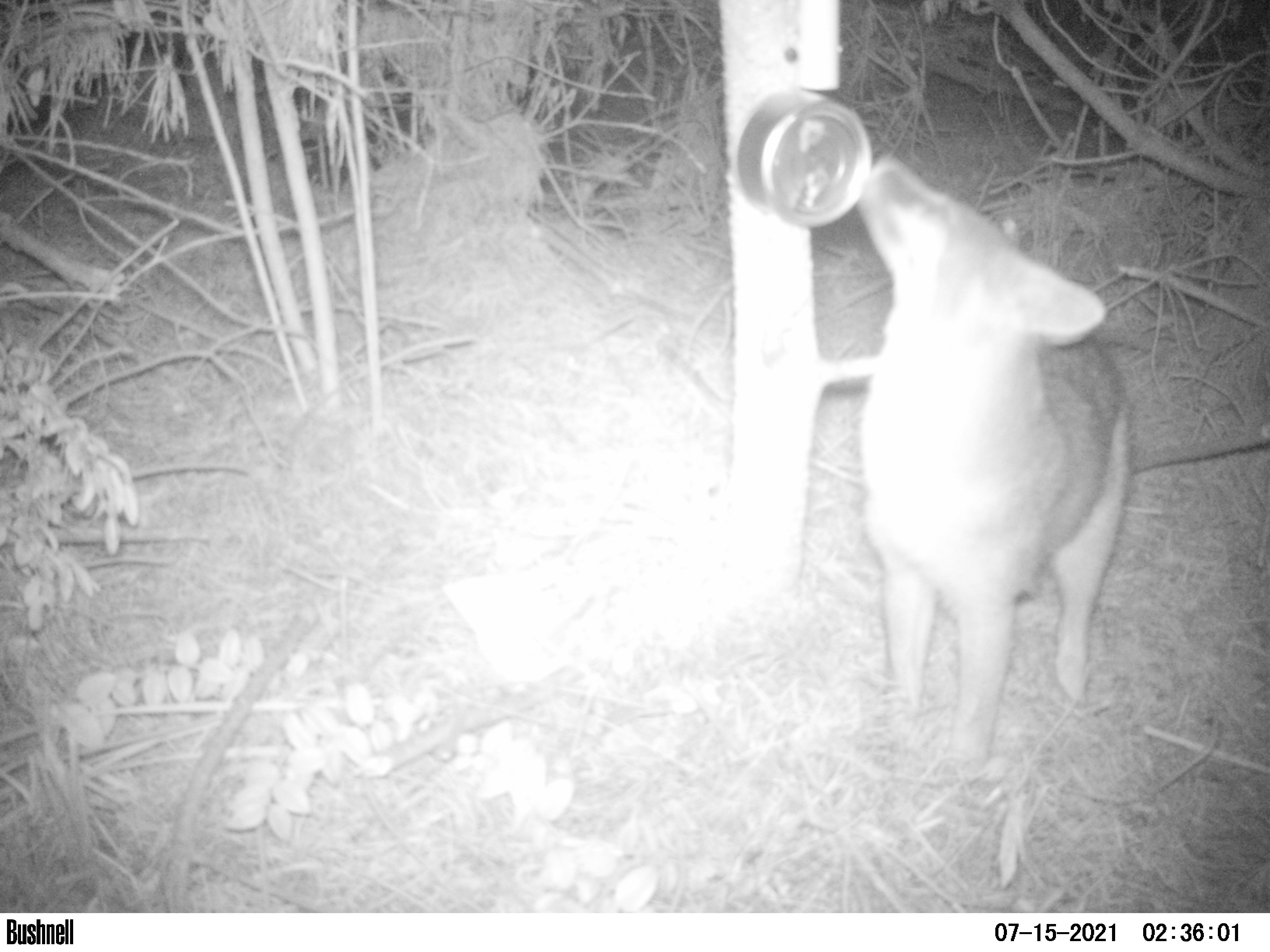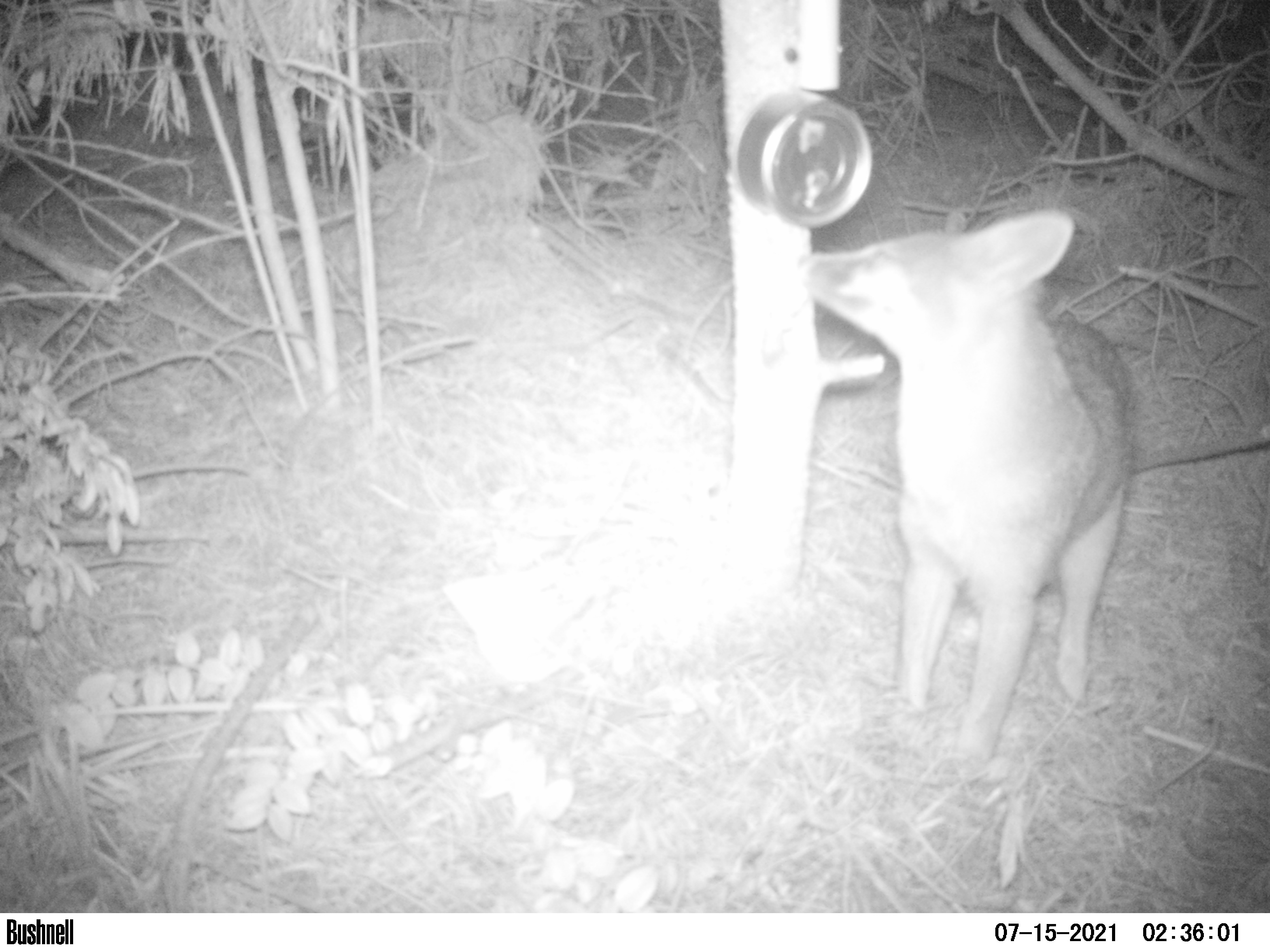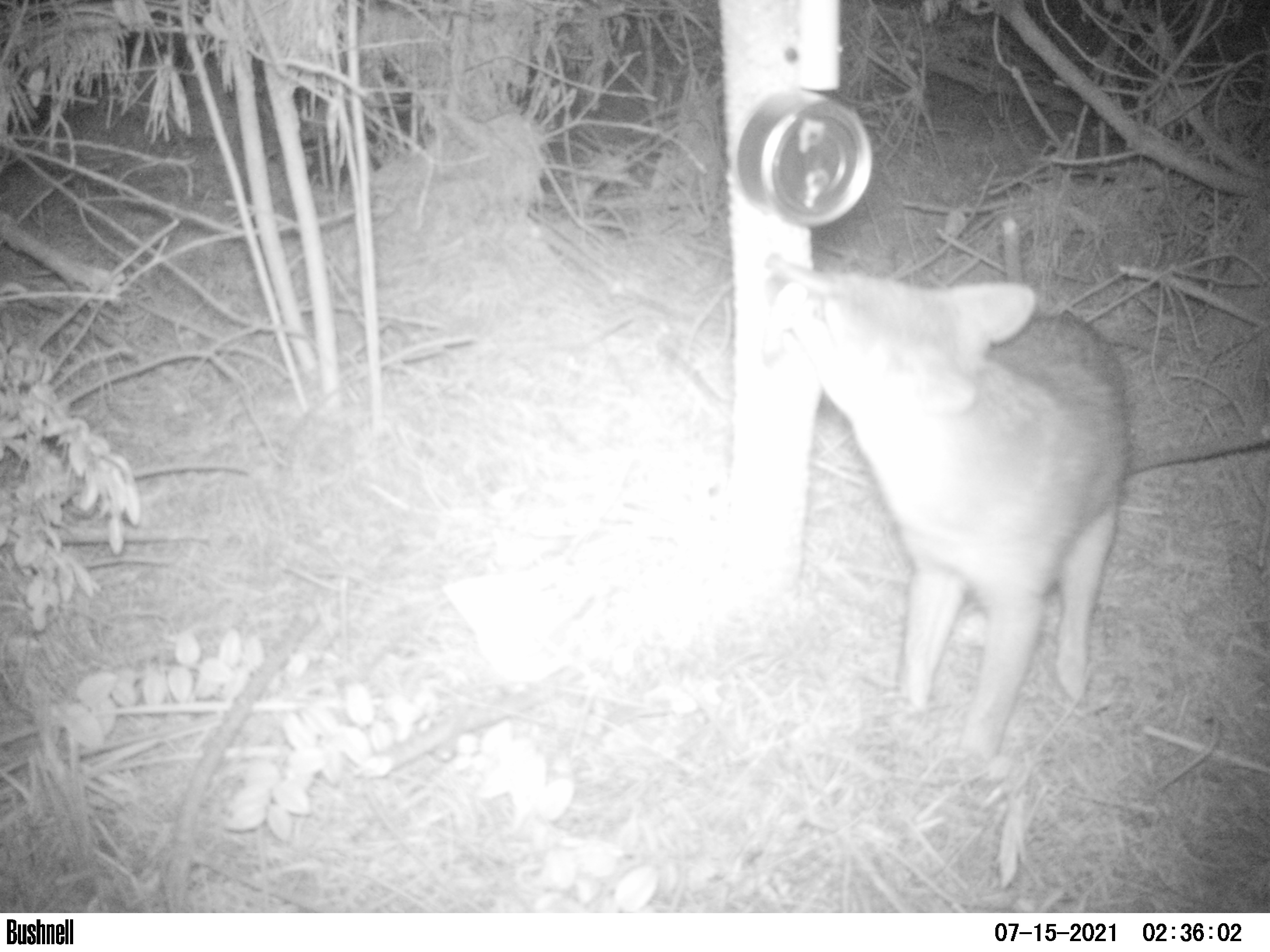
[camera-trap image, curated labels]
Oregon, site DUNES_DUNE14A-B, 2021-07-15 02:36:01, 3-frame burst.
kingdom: Animalia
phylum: Chordata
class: Mammalia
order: Carnivora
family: Canidae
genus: Urocyon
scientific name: Urocyon cinereoargenteus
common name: gray fox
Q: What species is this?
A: Gray fox (Urocyon cinereoargenteus).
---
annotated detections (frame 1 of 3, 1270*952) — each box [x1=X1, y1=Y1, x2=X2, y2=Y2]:
gray fox: [x1=835, y1=145, x2=1158, y2=789]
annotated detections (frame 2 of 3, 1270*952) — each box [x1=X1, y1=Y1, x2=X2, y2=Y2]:
gray fox: [x1=797, y1=183, x2=1144, y2=781]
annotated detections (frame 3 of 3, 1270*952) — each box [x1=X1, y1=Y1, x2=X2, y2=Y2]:
gray fox: [x1=748, y1=229, x2=1144, y2=768]